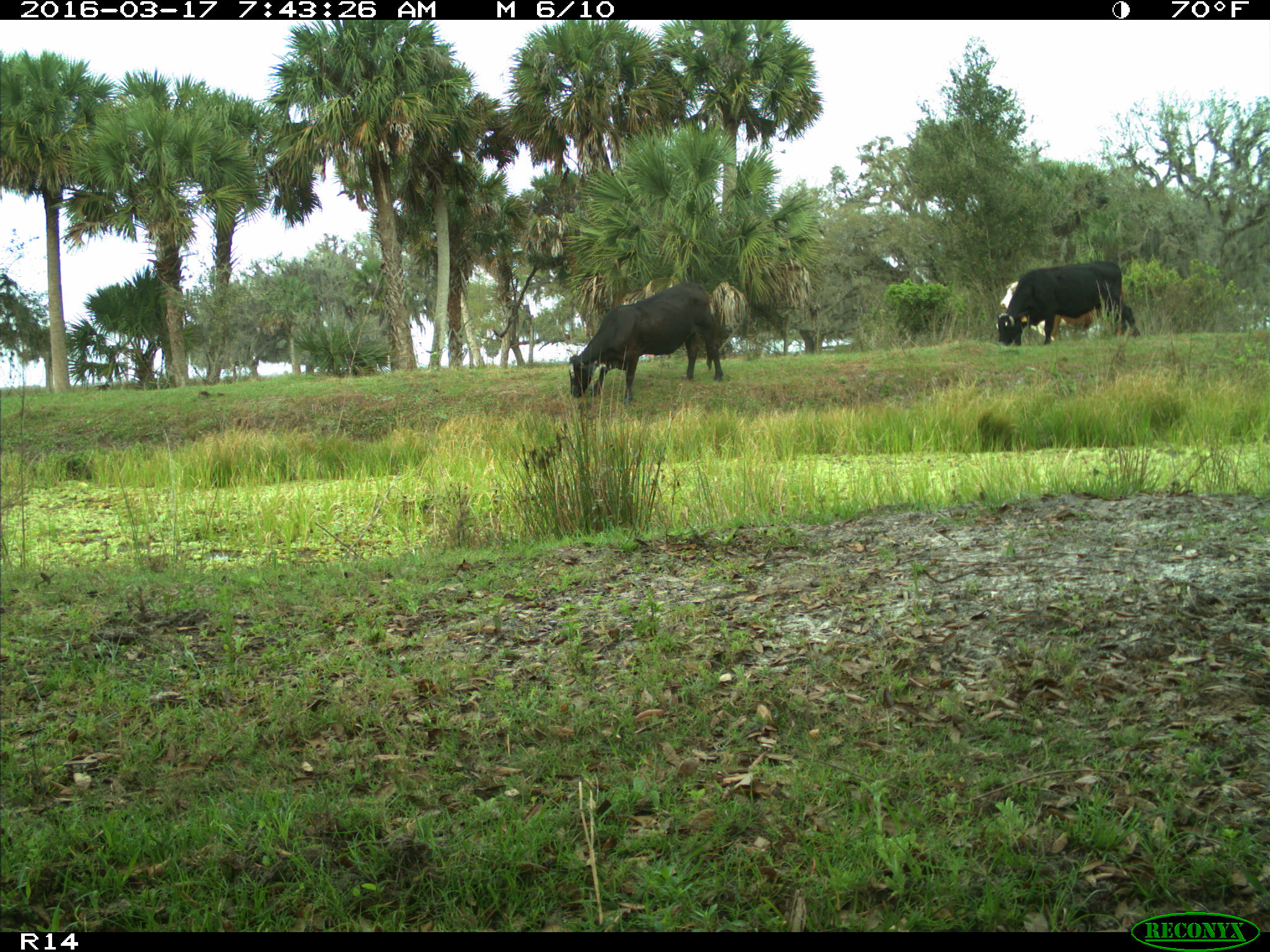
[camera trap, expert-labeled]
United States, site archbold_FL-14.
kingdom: Animalia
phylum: Chordata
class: Mammalia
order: Artiodactyla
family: Bovidae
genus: Bos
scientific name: Bos taurus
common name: domestic cow